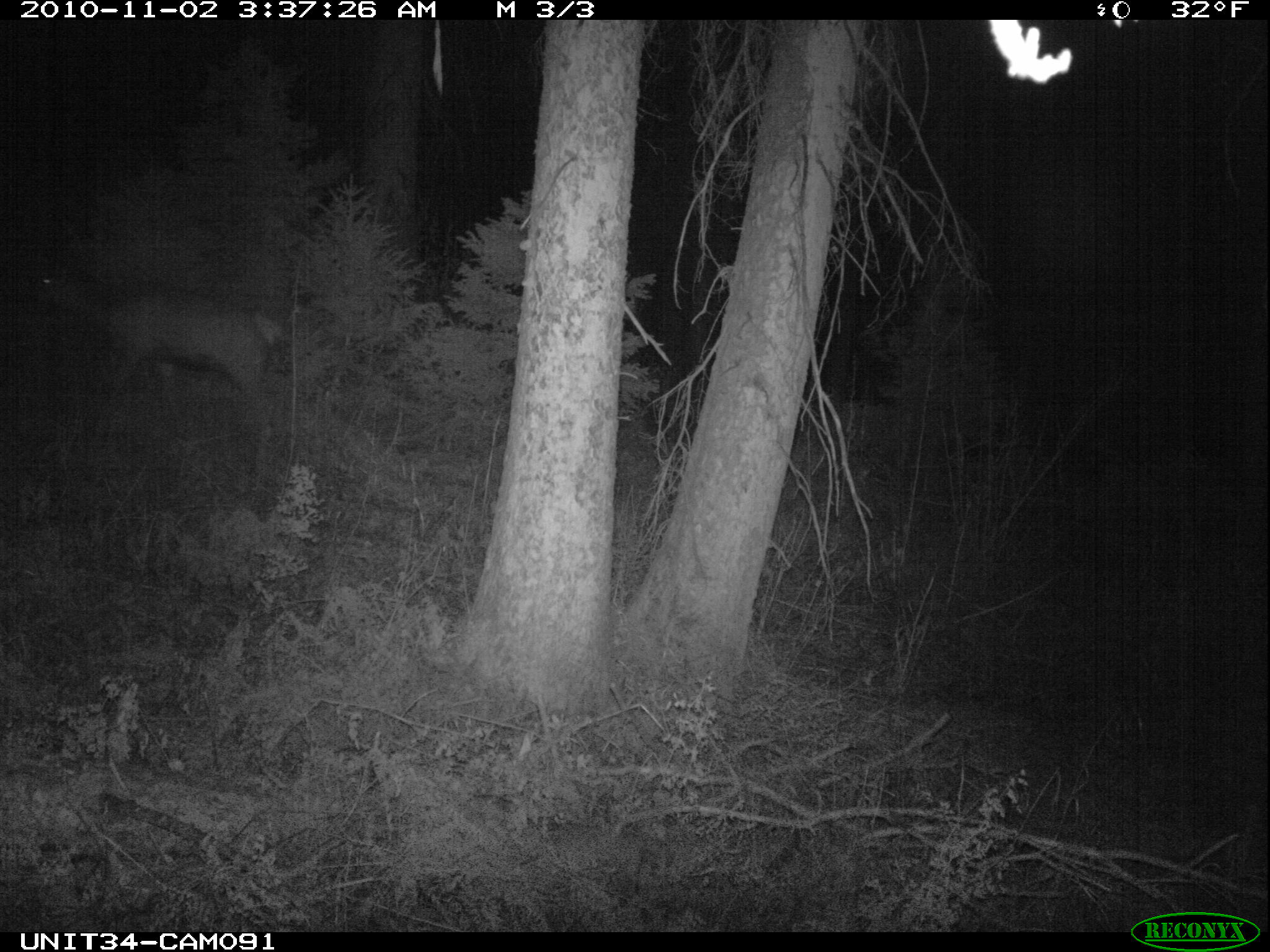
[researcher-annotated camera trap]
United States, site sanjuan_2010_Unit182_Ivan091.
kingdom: Animalia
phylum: Chordata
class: Mammalia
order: Artiodactyla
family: Cervidae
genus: Cervus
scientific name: Cervus elaphus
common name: red deer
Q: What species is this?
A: Cervus elaphus (red deer).